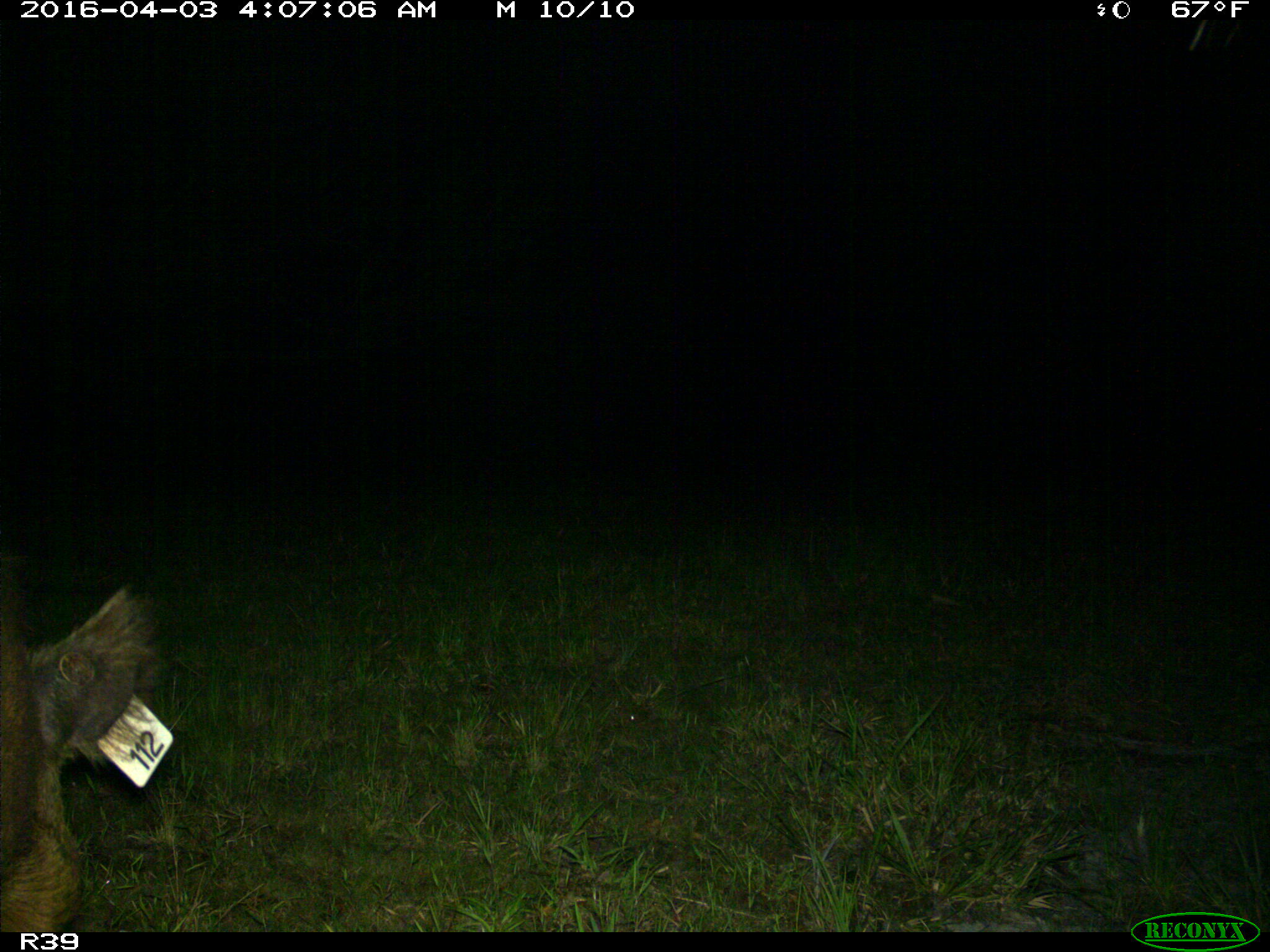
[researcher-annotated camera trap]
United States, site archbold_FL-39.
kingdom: Animalia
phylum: Chordata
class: Mammalia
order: Artiodactyla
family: Suidae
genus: Sus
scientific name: Sus scrofa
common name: wild boar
Sus scrofa (wild boar).